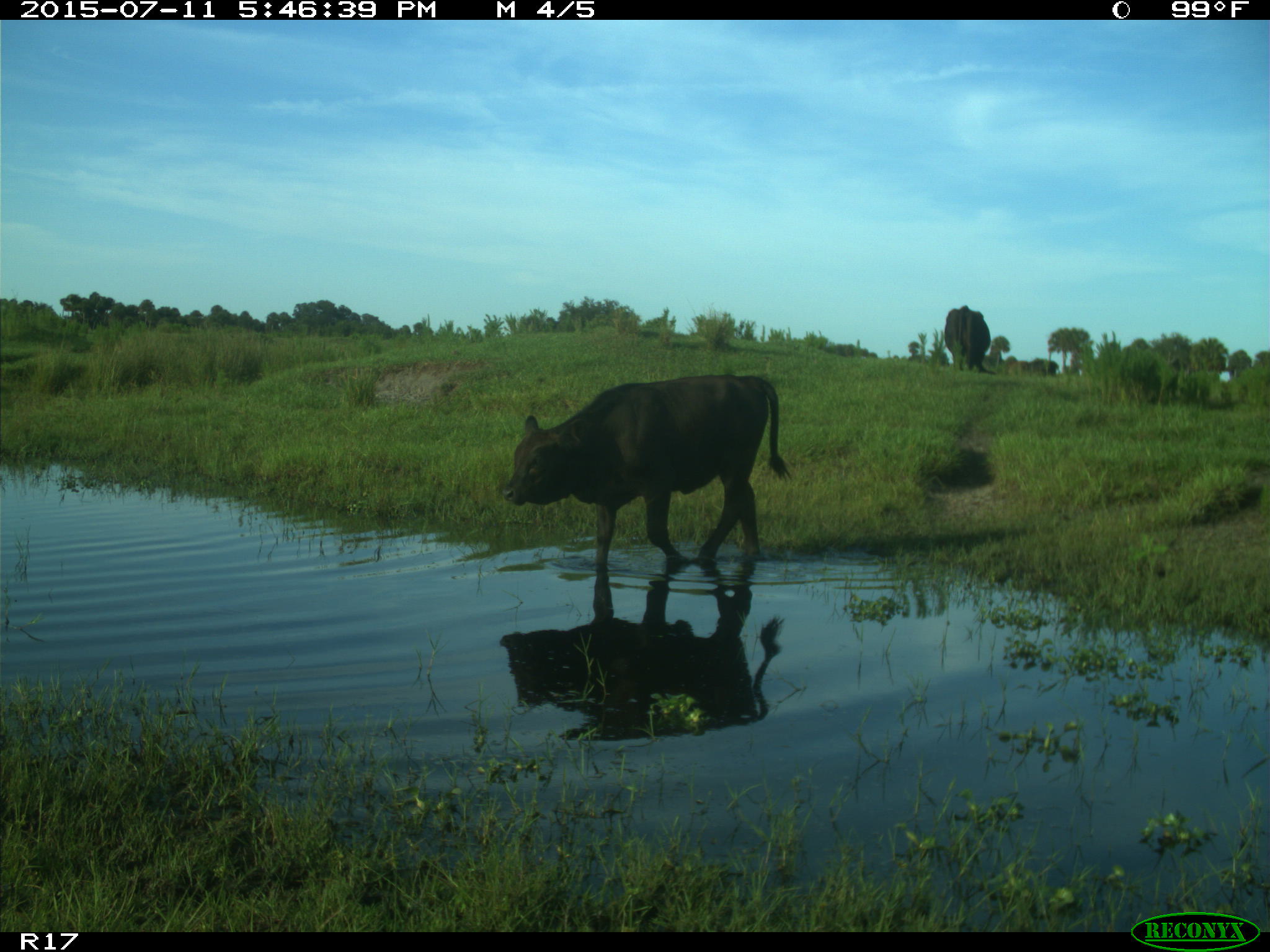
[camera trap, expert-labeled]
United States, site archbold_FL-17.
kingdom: Animalia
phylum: Chordata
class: Mammalia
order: Artiodactyla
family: Bovidae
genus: Bos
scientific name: Bos taurus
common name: domestic cow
Bos taurus (domestic cow).